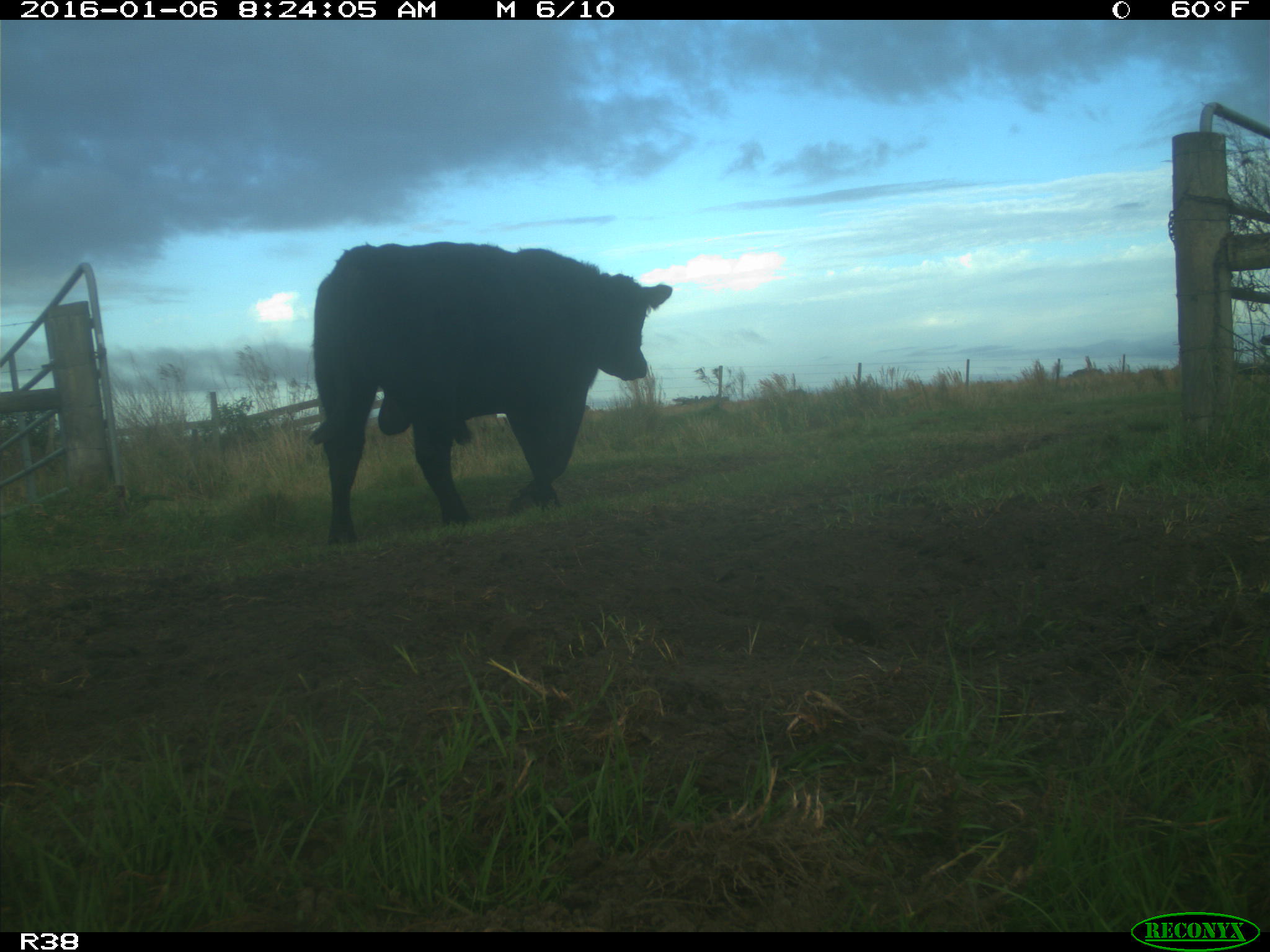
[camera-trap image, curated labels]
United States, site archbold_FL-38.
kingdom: Animalia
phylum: Chordata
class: Mammalia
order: Artiodactyla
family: Bovidae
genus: Bos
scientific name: Bos taurus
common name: domestic cow